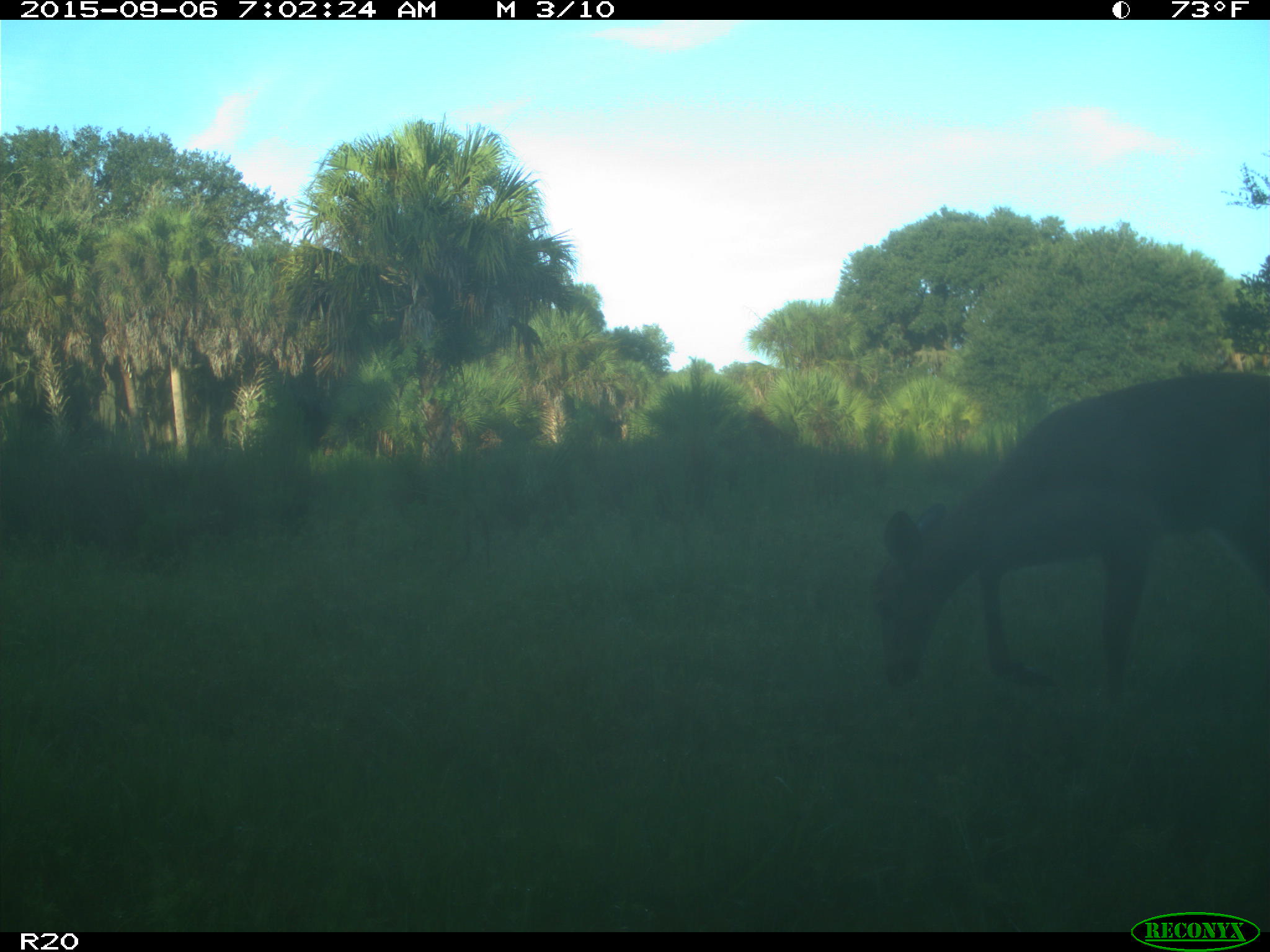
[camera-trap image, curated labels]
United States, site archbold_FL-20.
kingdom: Animalia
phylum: Chordata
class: Mammalia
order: Artiodactyla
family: Cervidae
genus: Odocoileus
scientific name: Odocoileus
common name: deer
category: unidentified deer